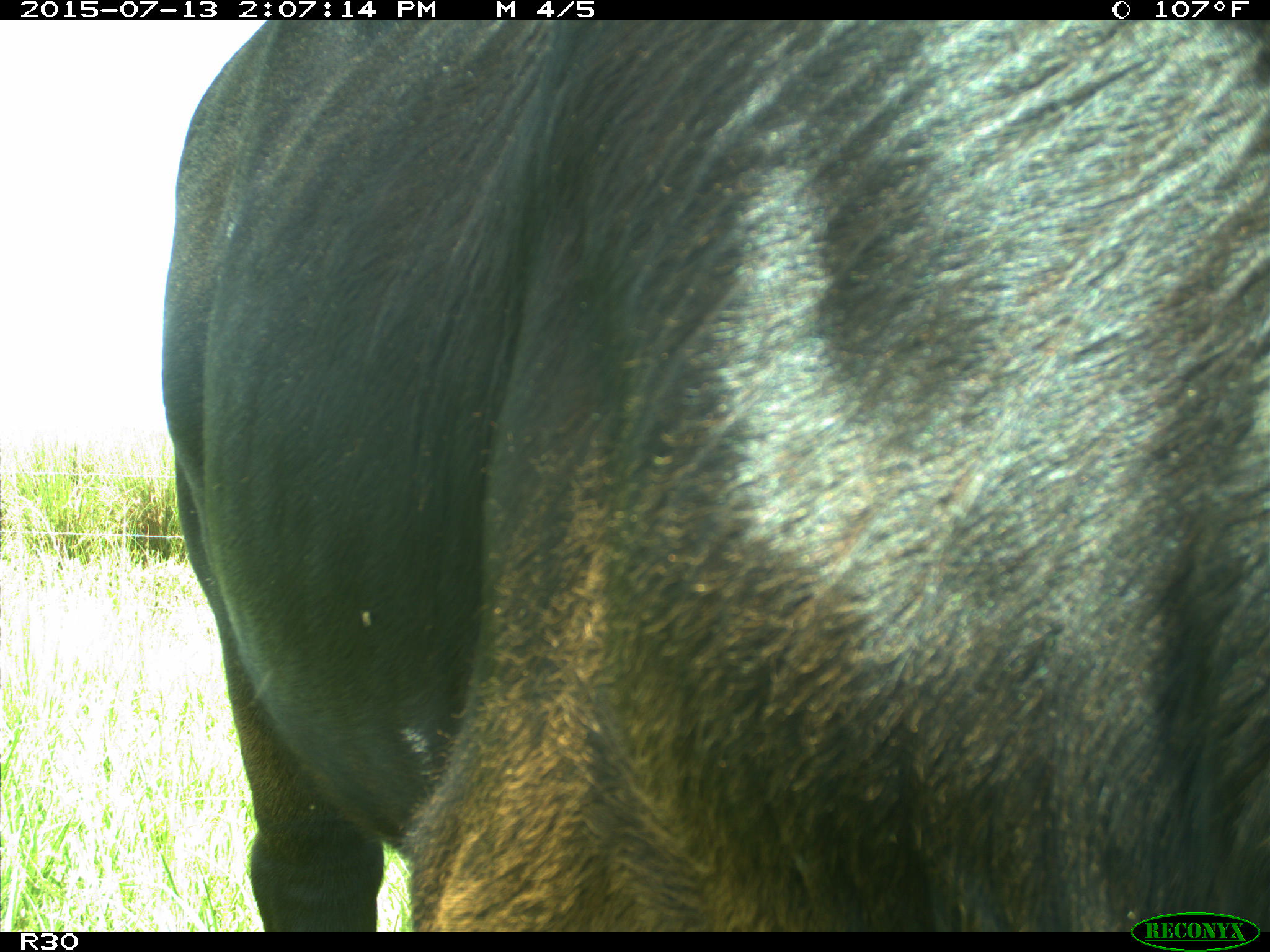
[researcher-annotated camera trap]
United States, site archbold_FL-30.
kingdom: Animalia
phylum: Chordata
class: Mammalia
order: Artiodactyla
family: Bovidae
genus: Bos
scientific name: Bos taurus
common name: domestic cow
Bos taurus (domestic cow).